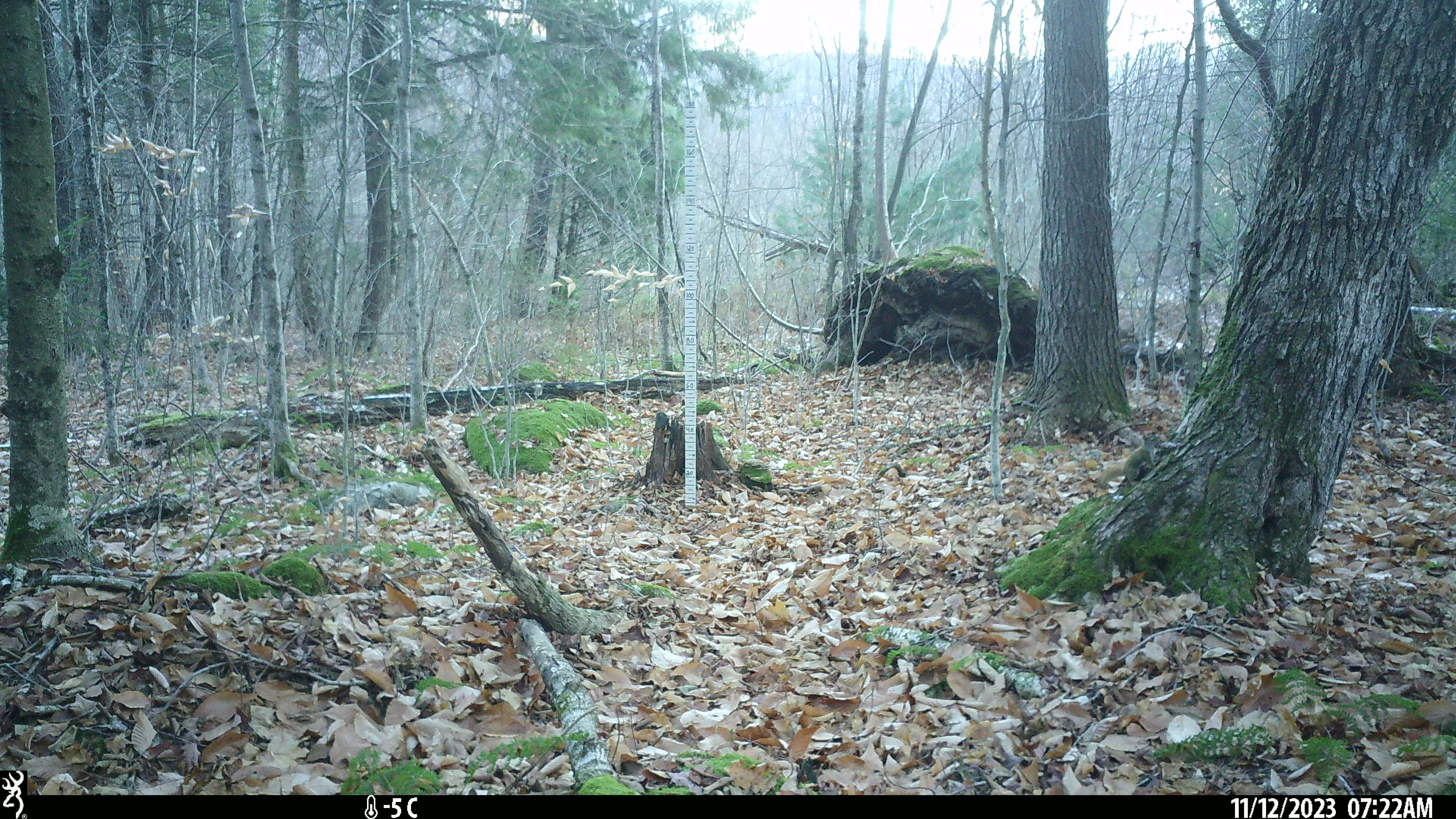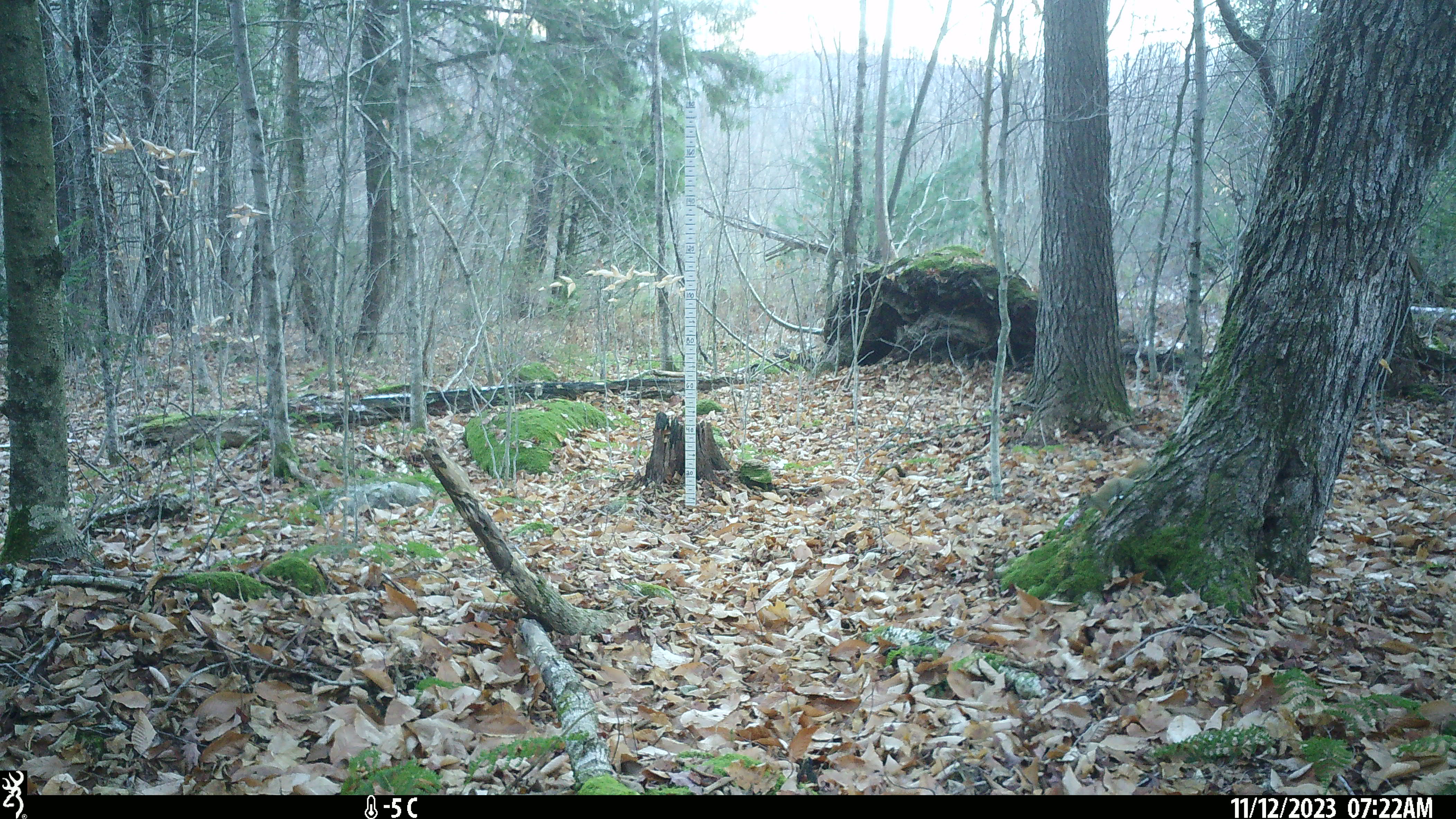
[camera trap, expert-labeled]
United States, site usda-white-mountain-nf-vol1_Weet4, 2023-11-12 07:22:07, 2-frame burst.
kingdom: Animalia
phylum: Chordata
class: Mammalia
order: Rodentia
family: Sciuridae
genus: Tamiasciurus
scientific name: Tamiasciurus hudsonicus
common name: red squirrel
Red squirrel (Tamiasciurus hudsonicus).